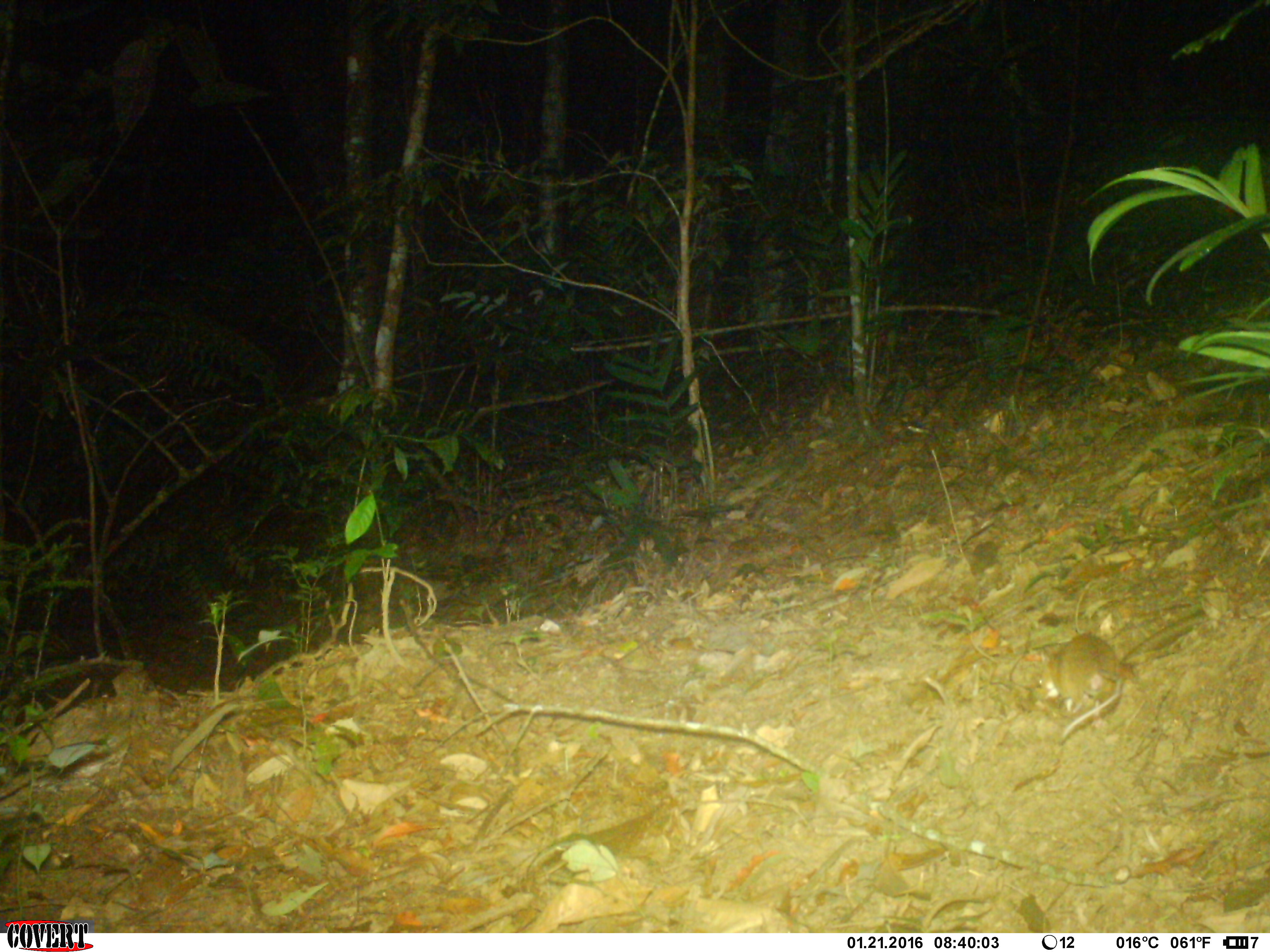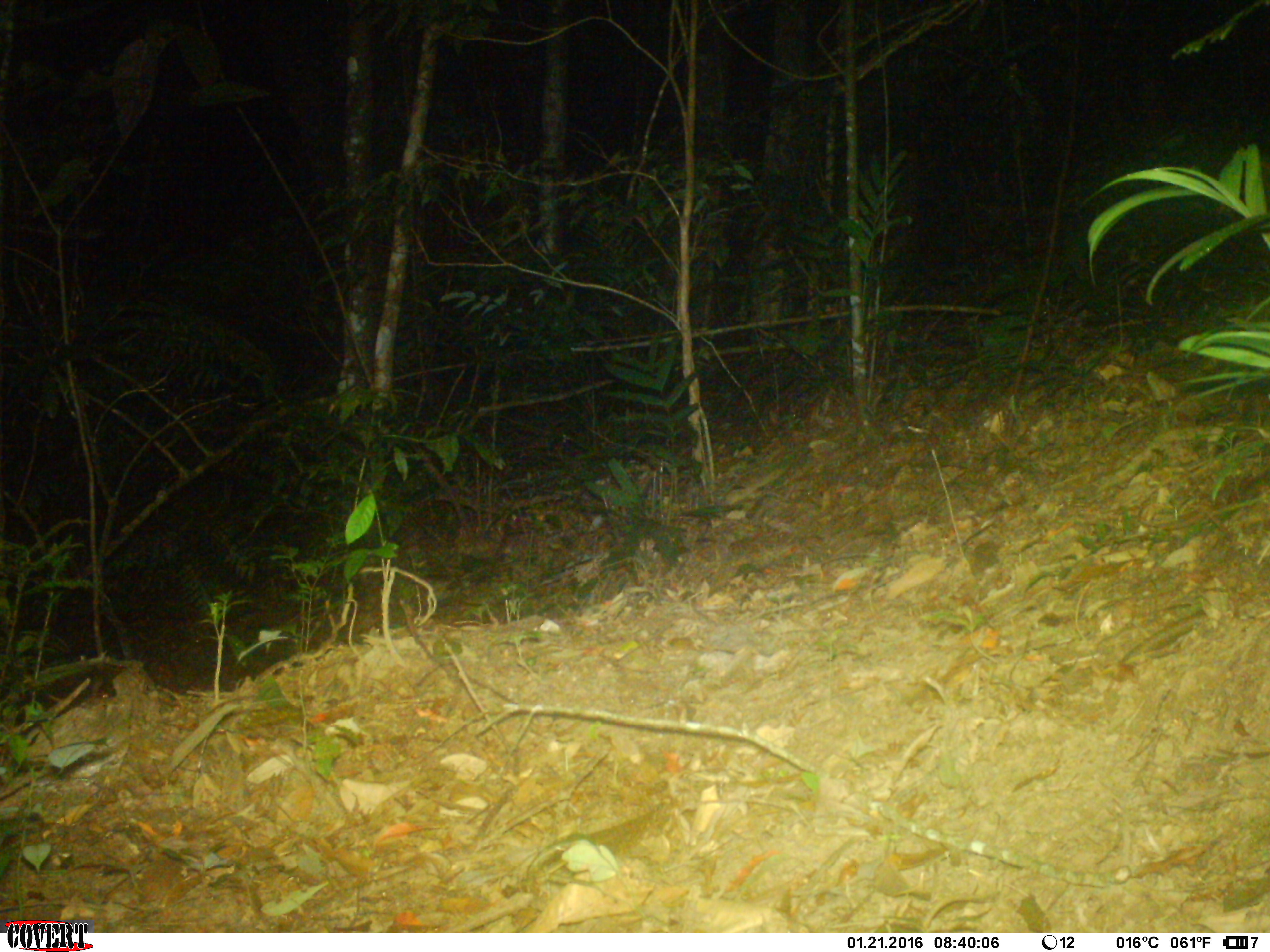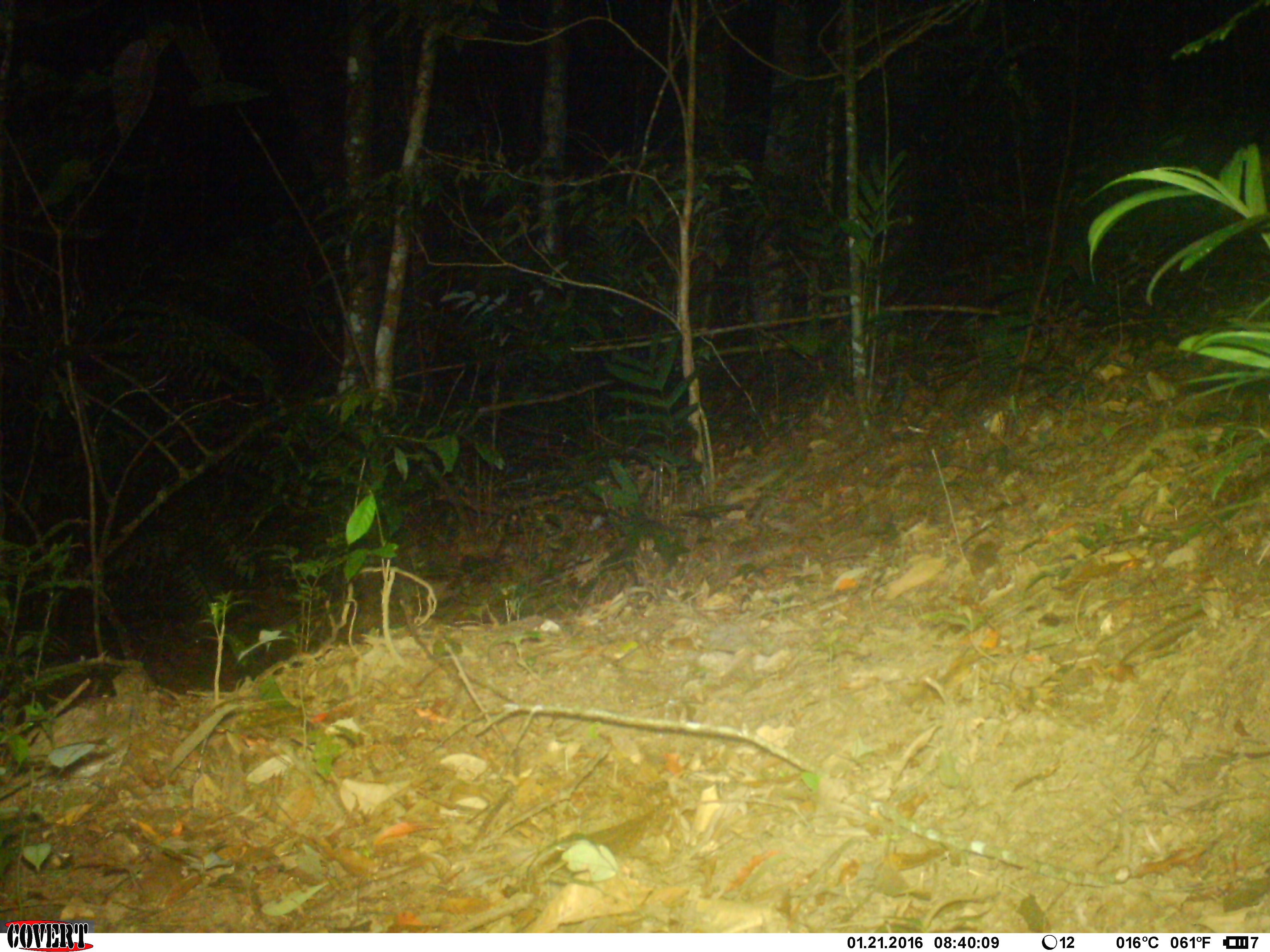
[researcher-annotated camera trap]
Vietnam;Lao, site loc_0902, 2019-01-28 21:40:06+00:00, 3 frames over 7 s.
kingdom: Animalia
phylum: Chordata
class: Mammalia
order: Rodentia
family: Muridae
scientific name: Muridae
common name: old-world mice and rats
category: unidentified murid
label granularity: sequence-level